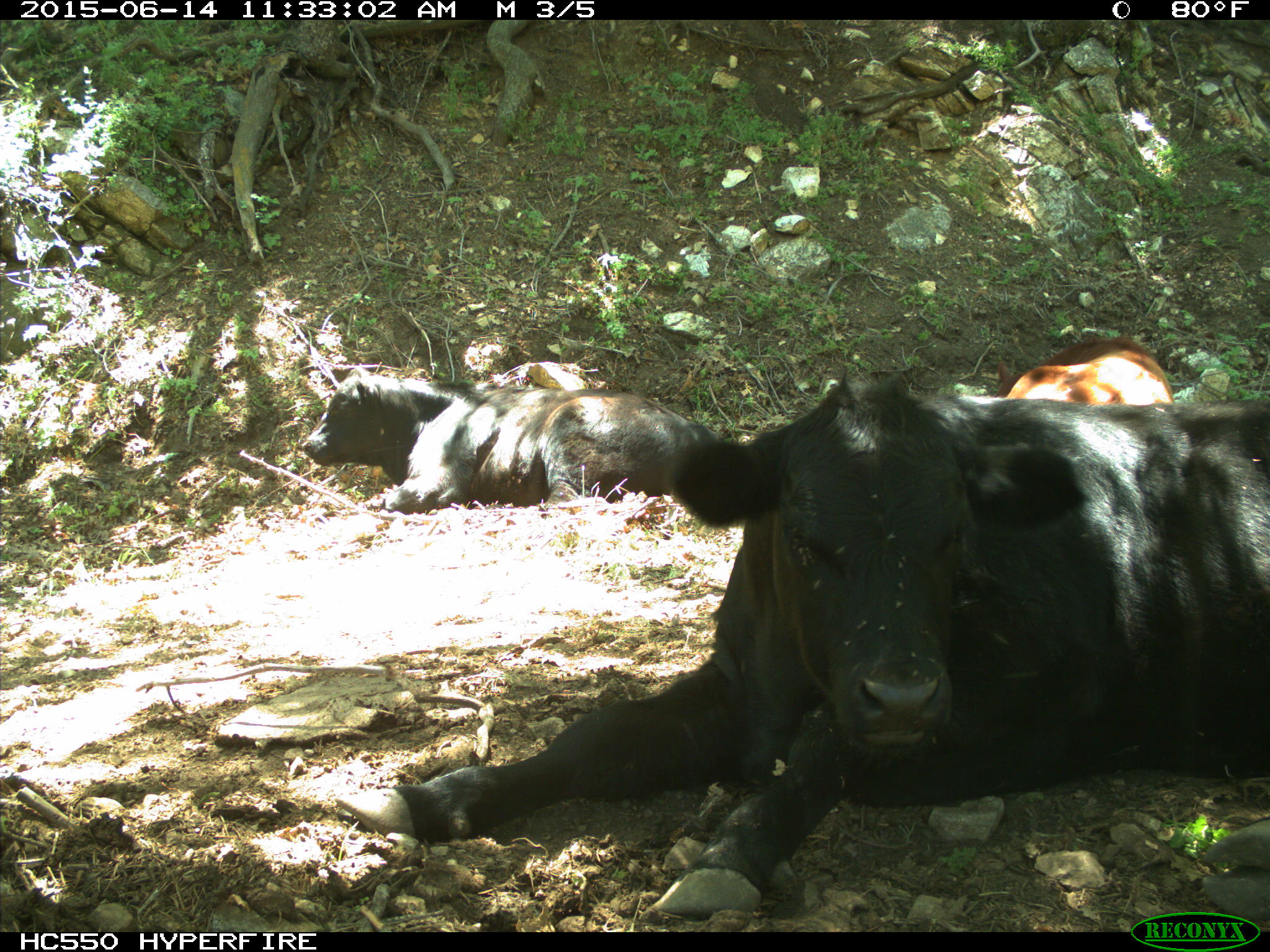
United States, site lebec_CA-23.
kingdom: Animalia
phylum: Chordata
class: Mammalia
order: Artiodactyla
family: Bovidae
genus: Bos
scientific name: Bos taurus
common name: domestic cow